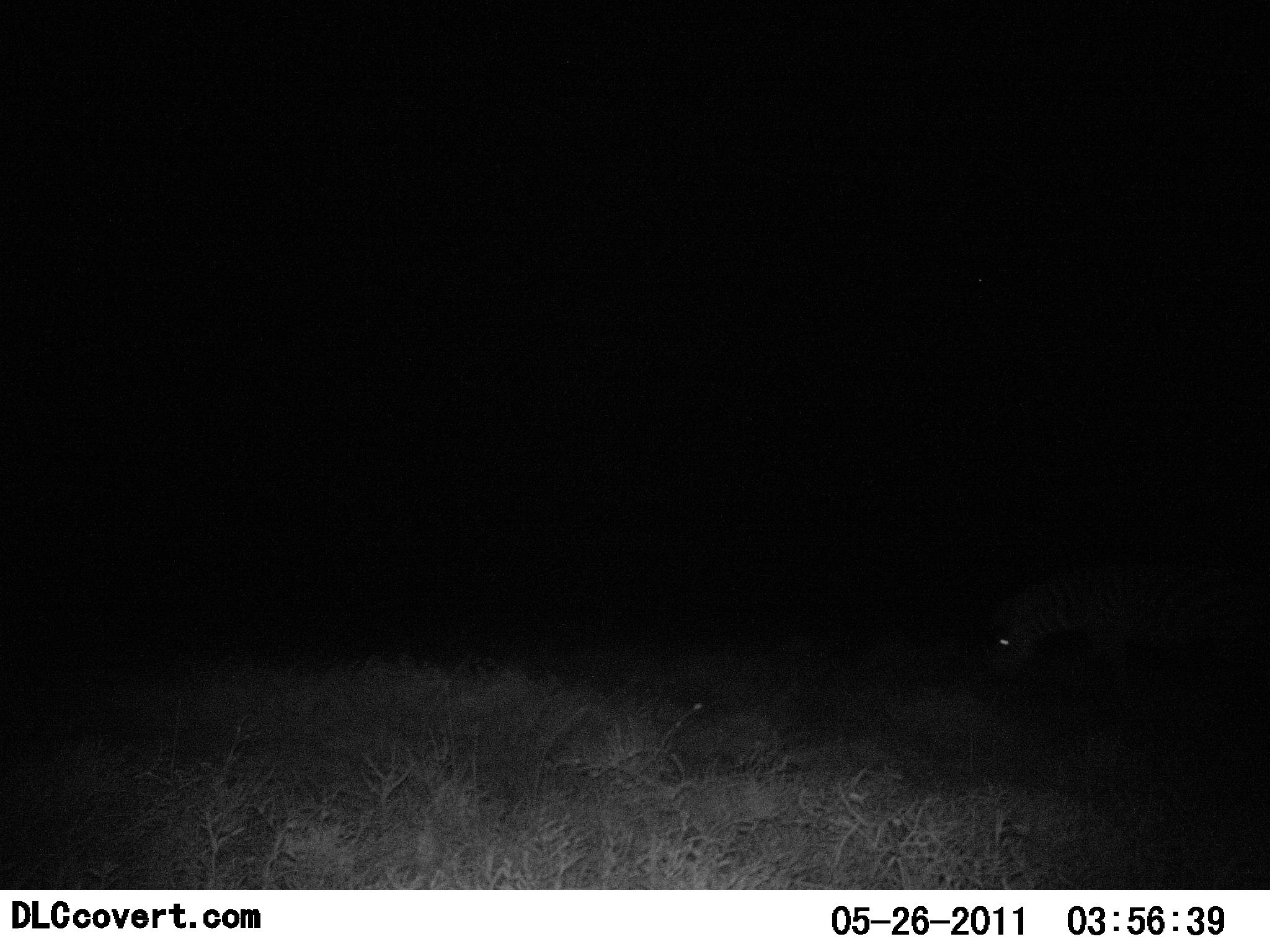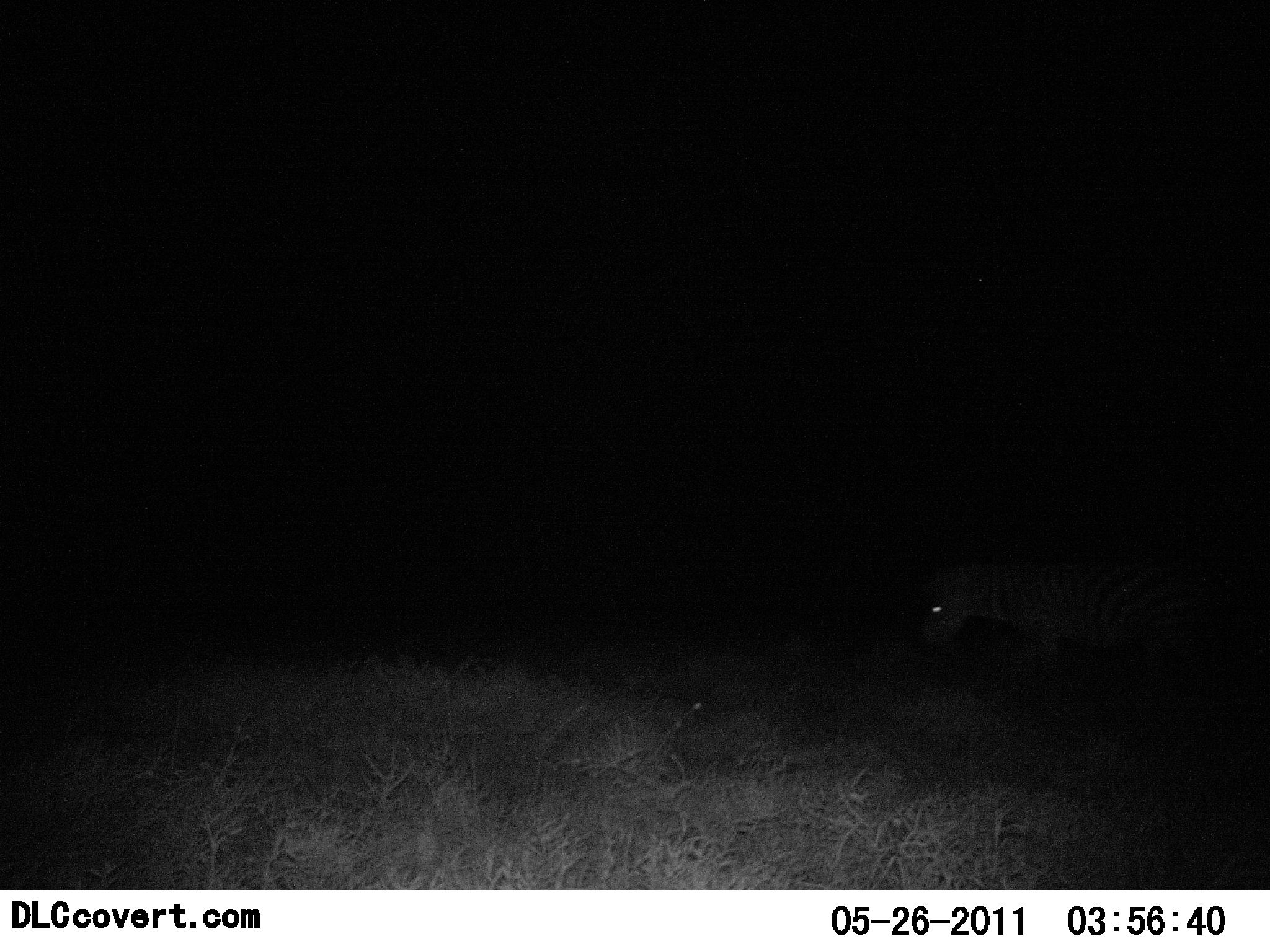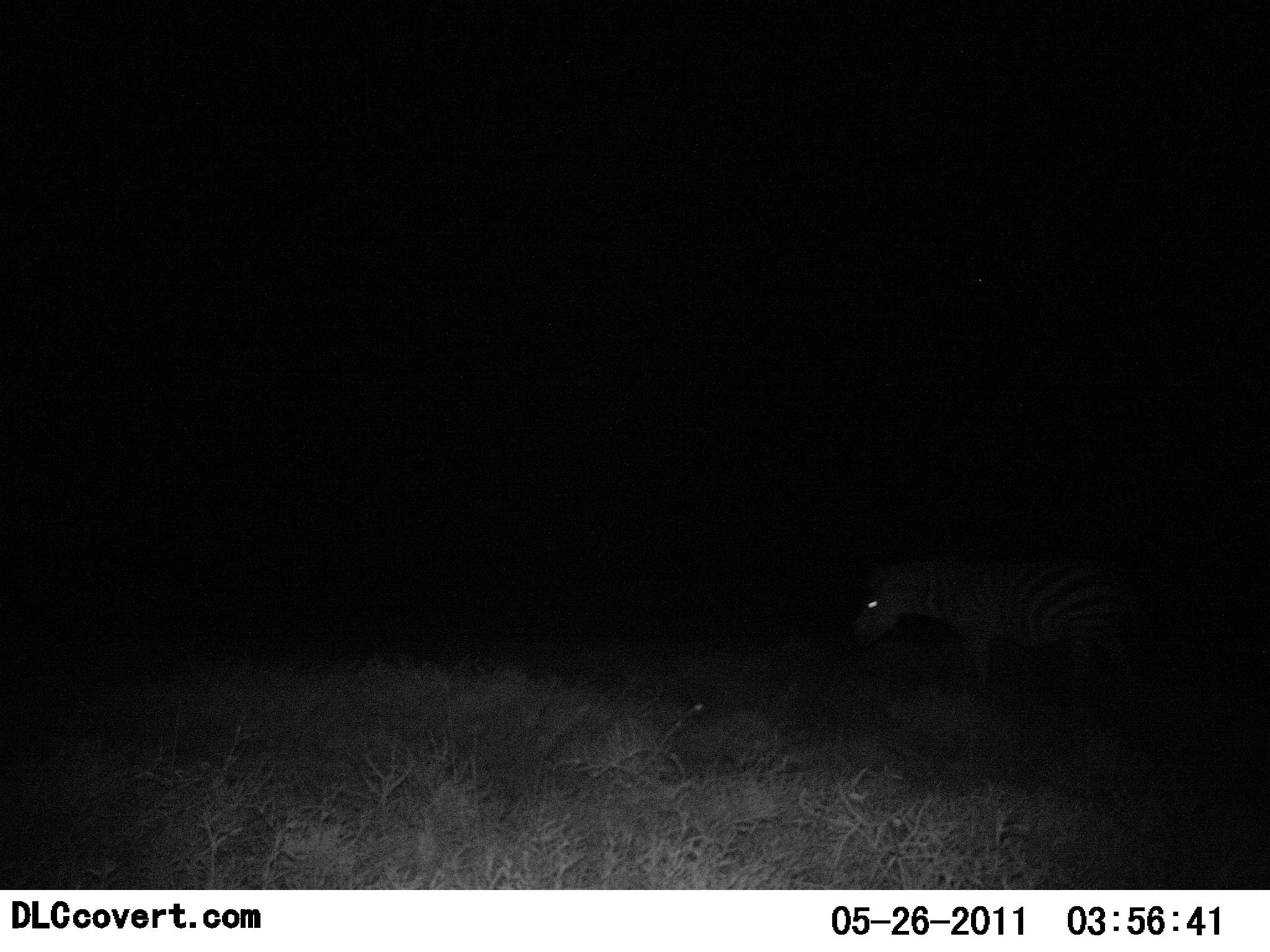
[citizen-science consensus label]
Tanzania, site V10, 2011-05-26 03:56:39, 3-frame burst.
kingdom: Animalia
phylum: Chordata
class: Mammalia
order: Perissodactyla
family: Equidae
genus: Equus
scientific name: Equus quagga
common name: plains zebra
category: zebra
Zebra (plains zebra) (Equus quagga), count 1. Behavior (volunteer vote fractions): standing 36%, resting 0%, moving 73%, interacting 0%. Young present (vote fraction): 0%. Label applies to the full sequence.